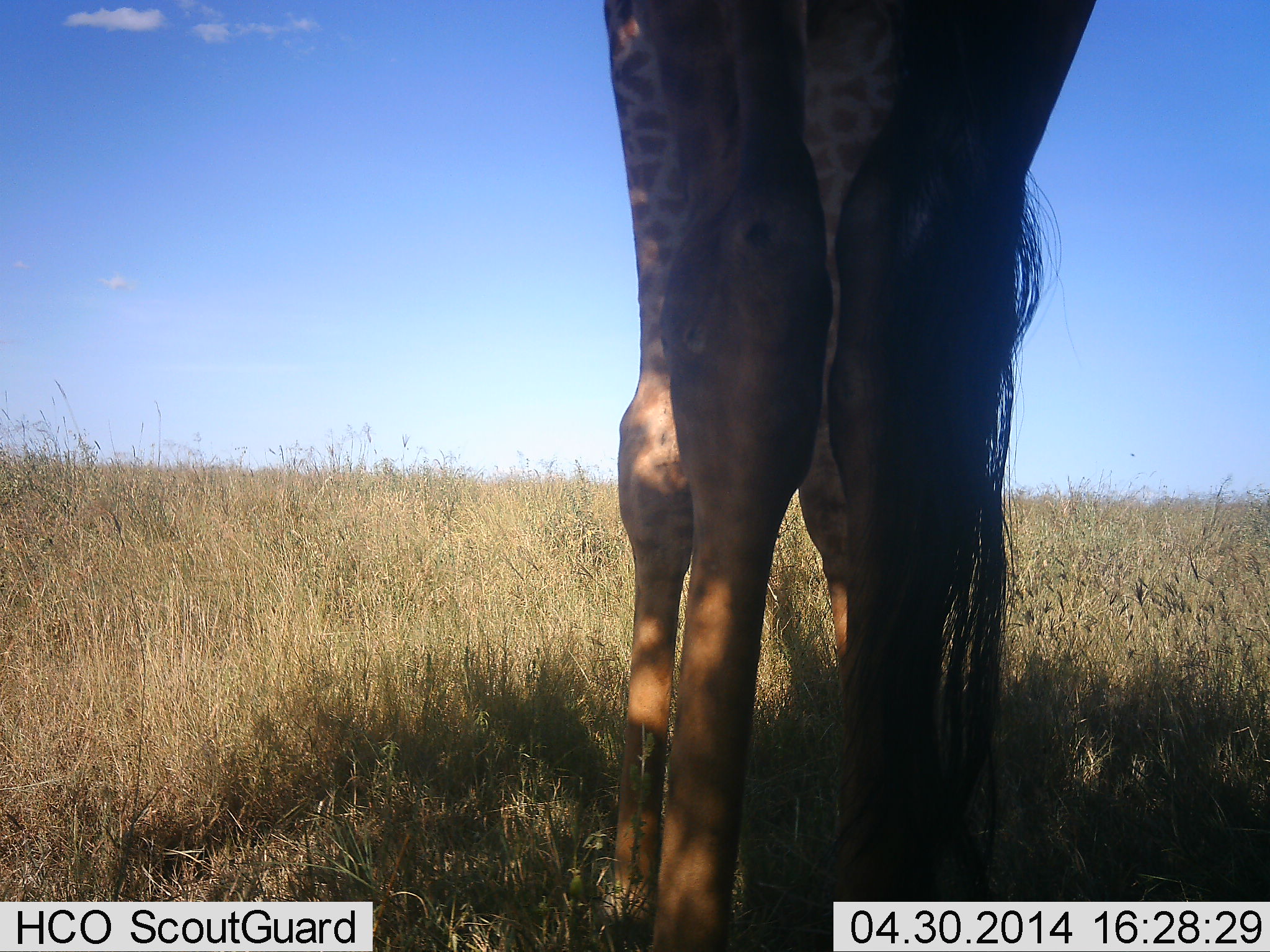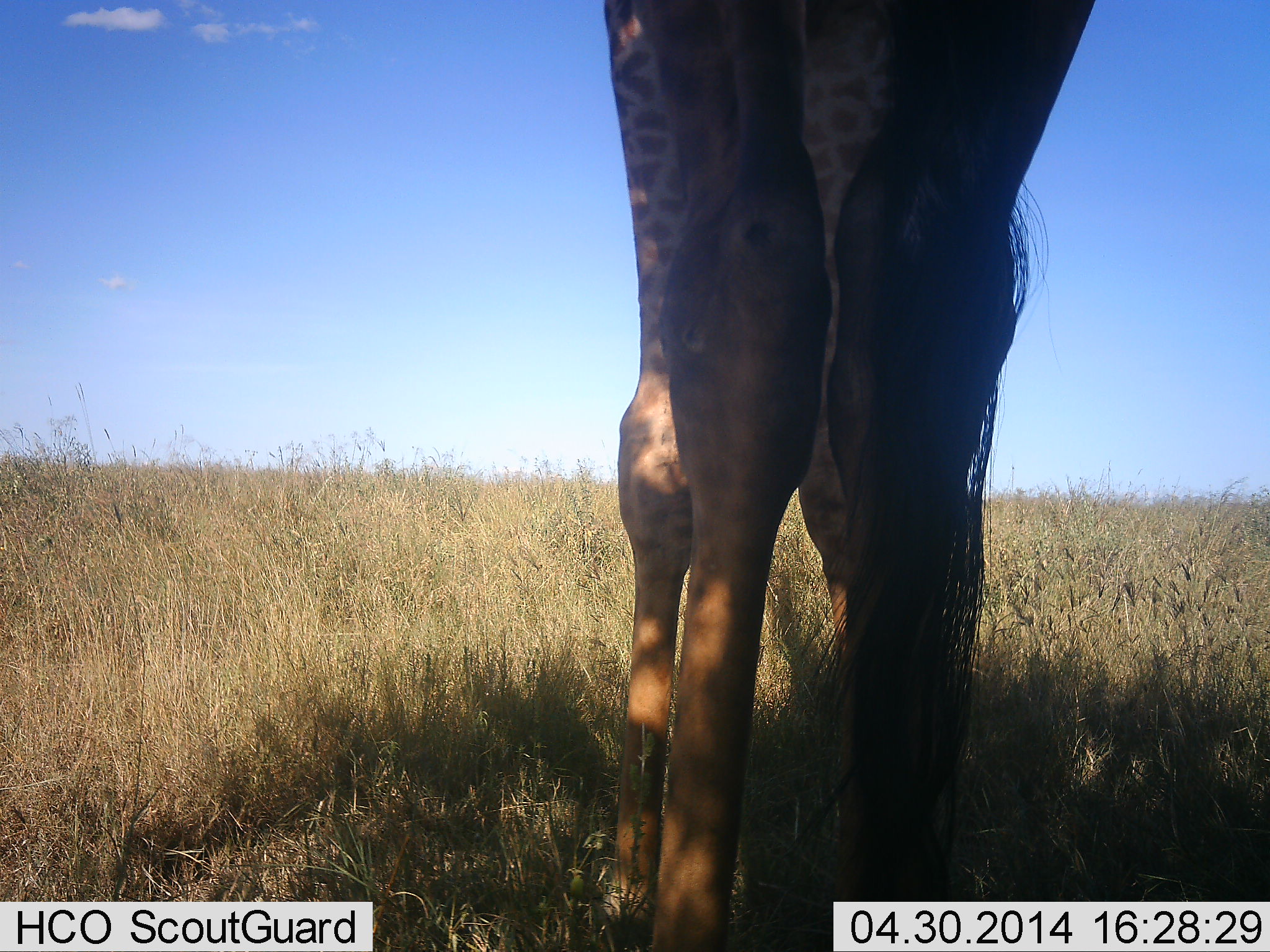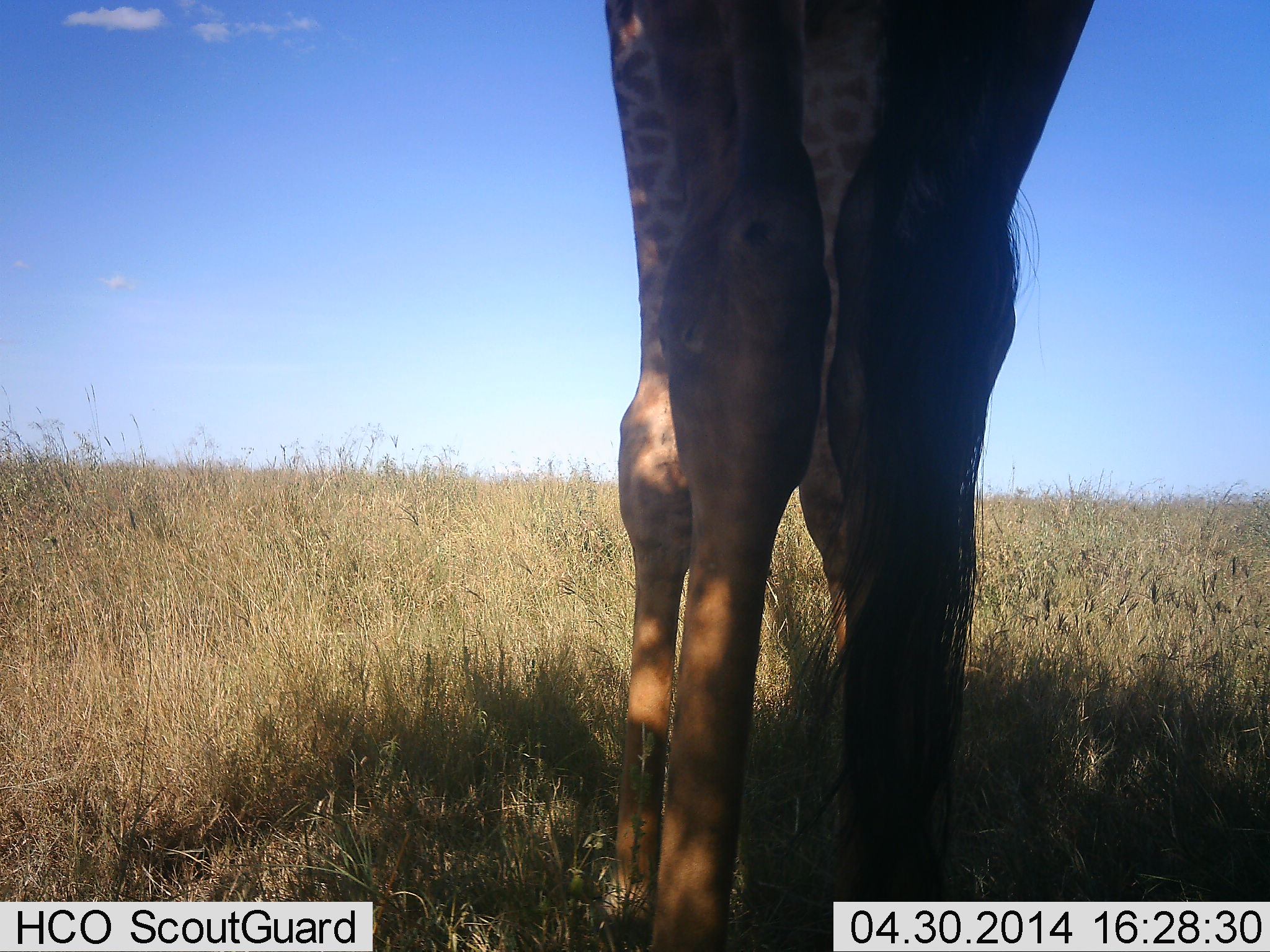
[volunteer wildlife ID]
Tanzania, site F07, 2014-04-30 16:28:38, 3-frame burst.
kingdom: Animalia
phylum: Chordata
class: Mammalia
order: Artiodactyla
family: Giraffidae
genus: Giraffa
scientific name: Giraffa camelopardalis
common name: giraffe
Giraffe (Giraffa camelopardalis), count 1. Behavior (volunteer vote fractions): standing 100%, resting 0%, moving 0%, interacting 0%. Young present (vote fraction): 0%. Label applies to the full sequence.